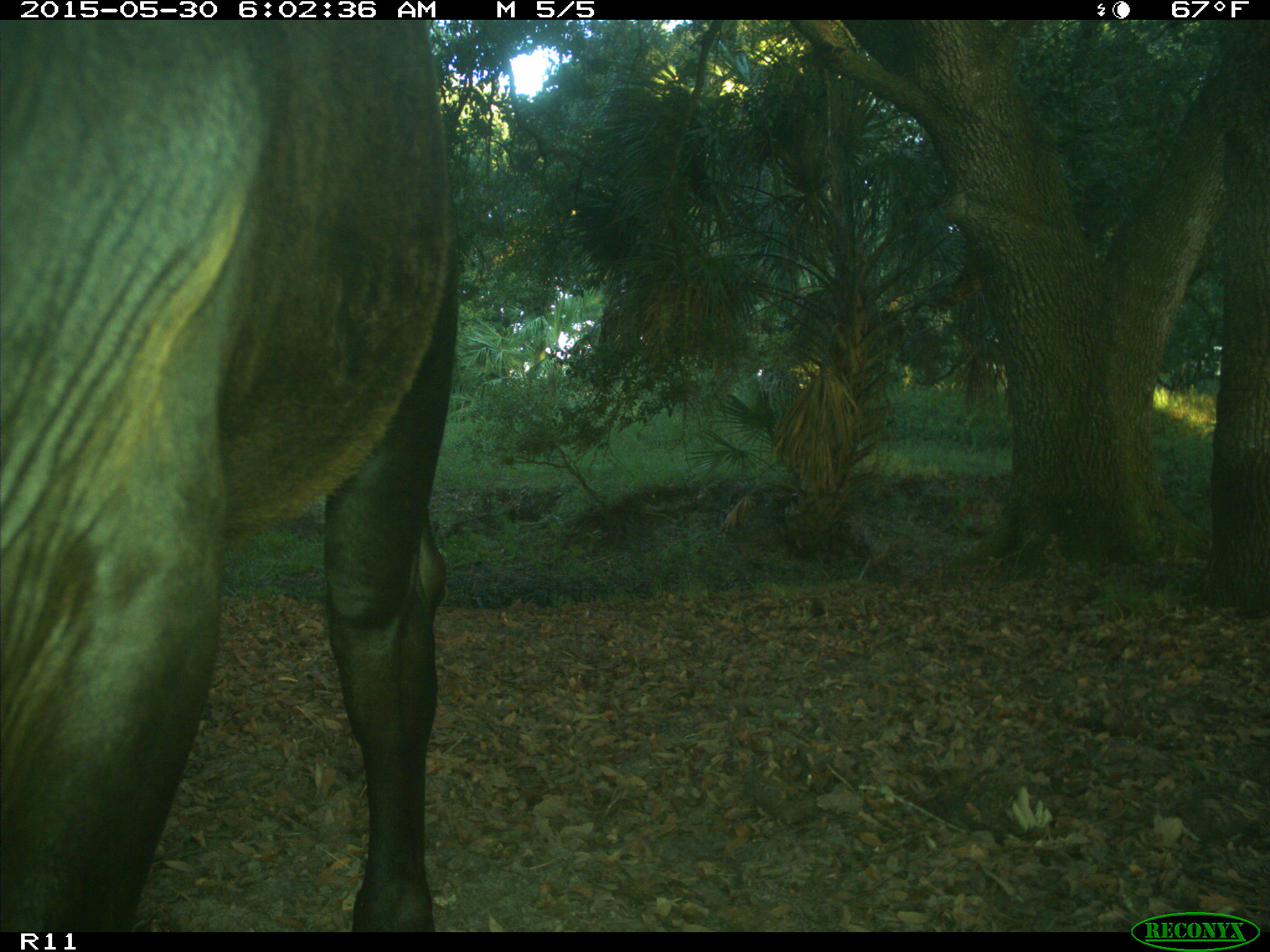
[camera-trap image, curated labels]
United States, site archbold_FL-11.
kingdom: Animalia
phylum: Chordata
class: Mammalia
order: Artiodactyla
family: Bovidae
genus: Bos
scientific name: Bos taurus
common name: domestic cow